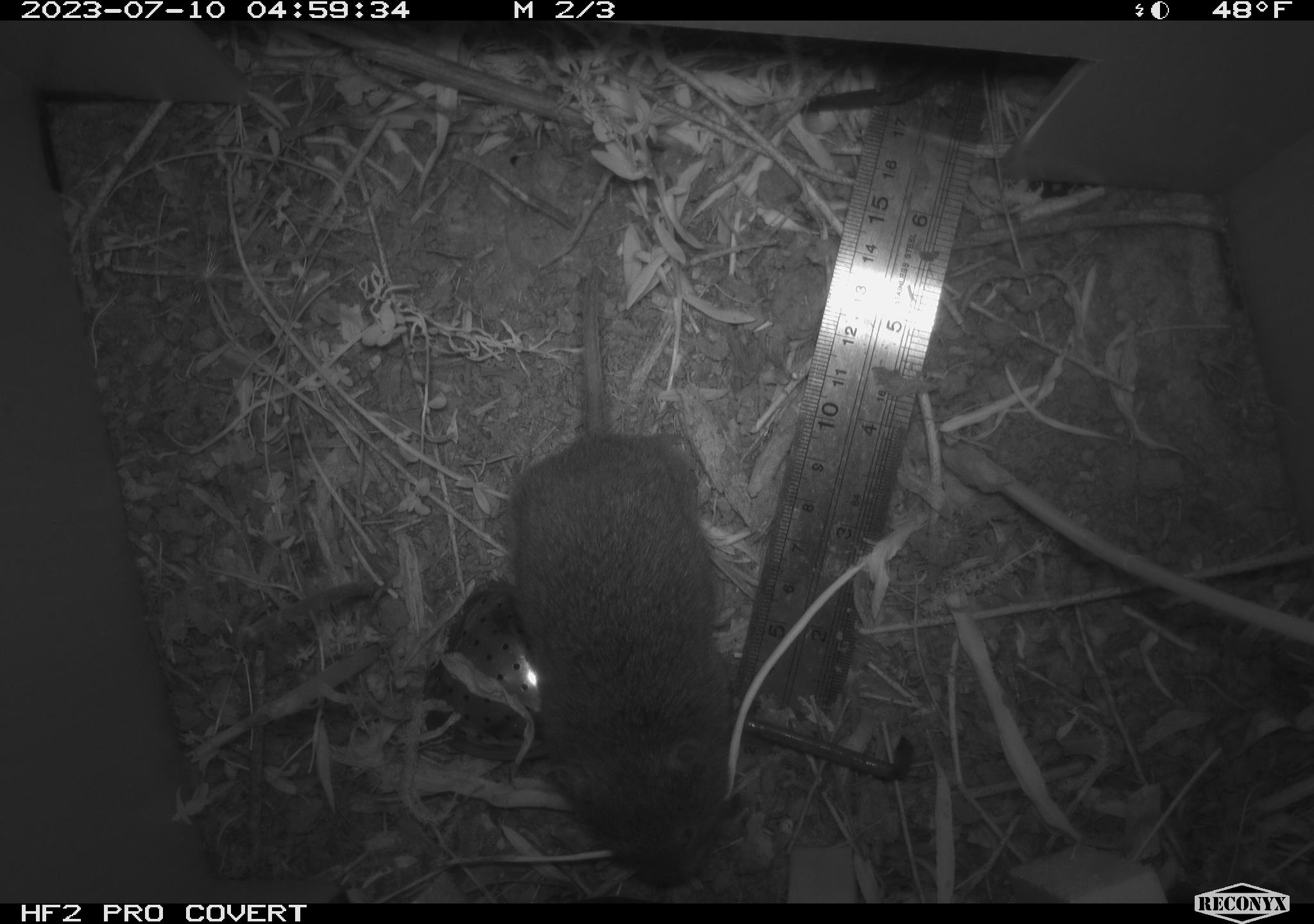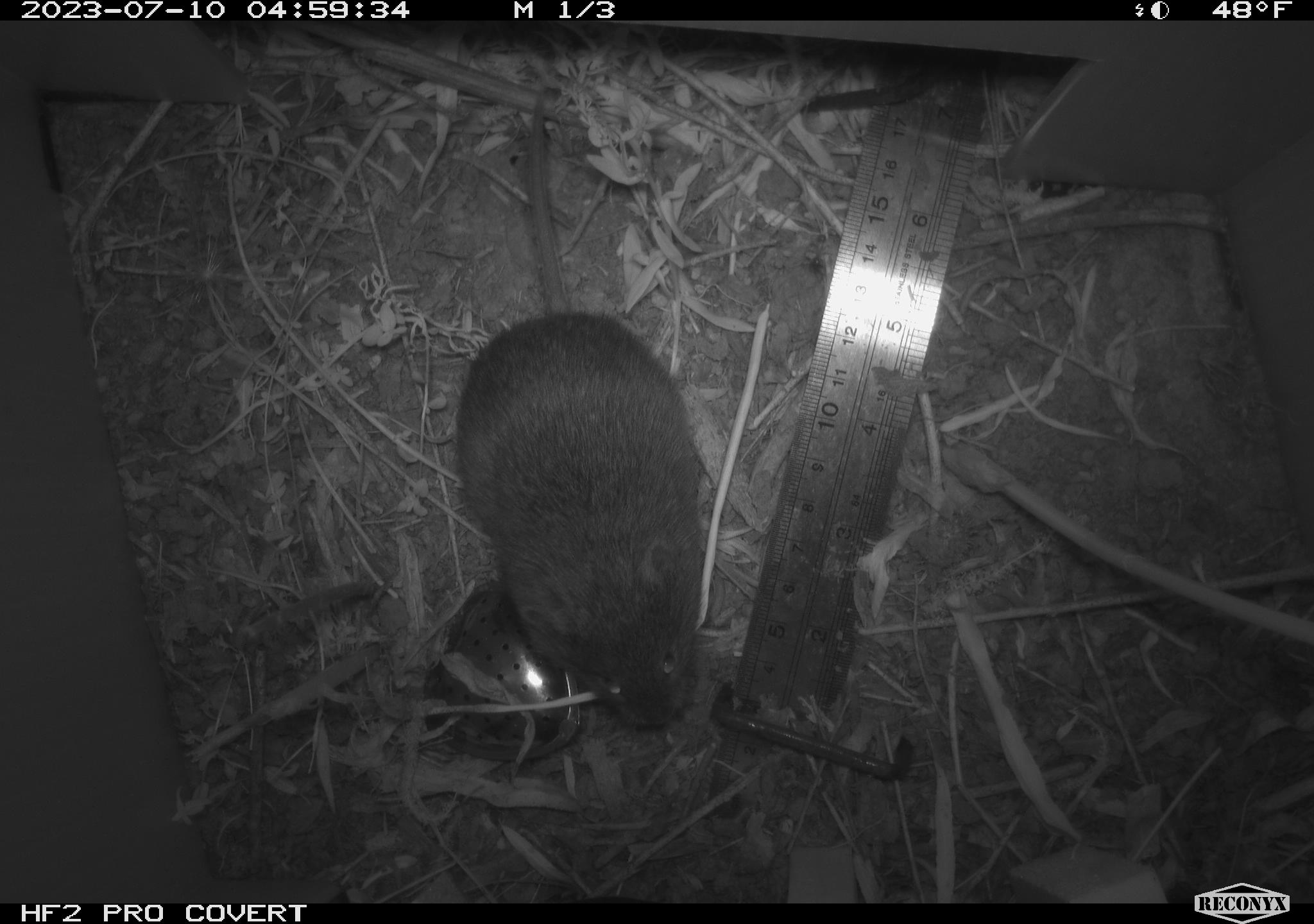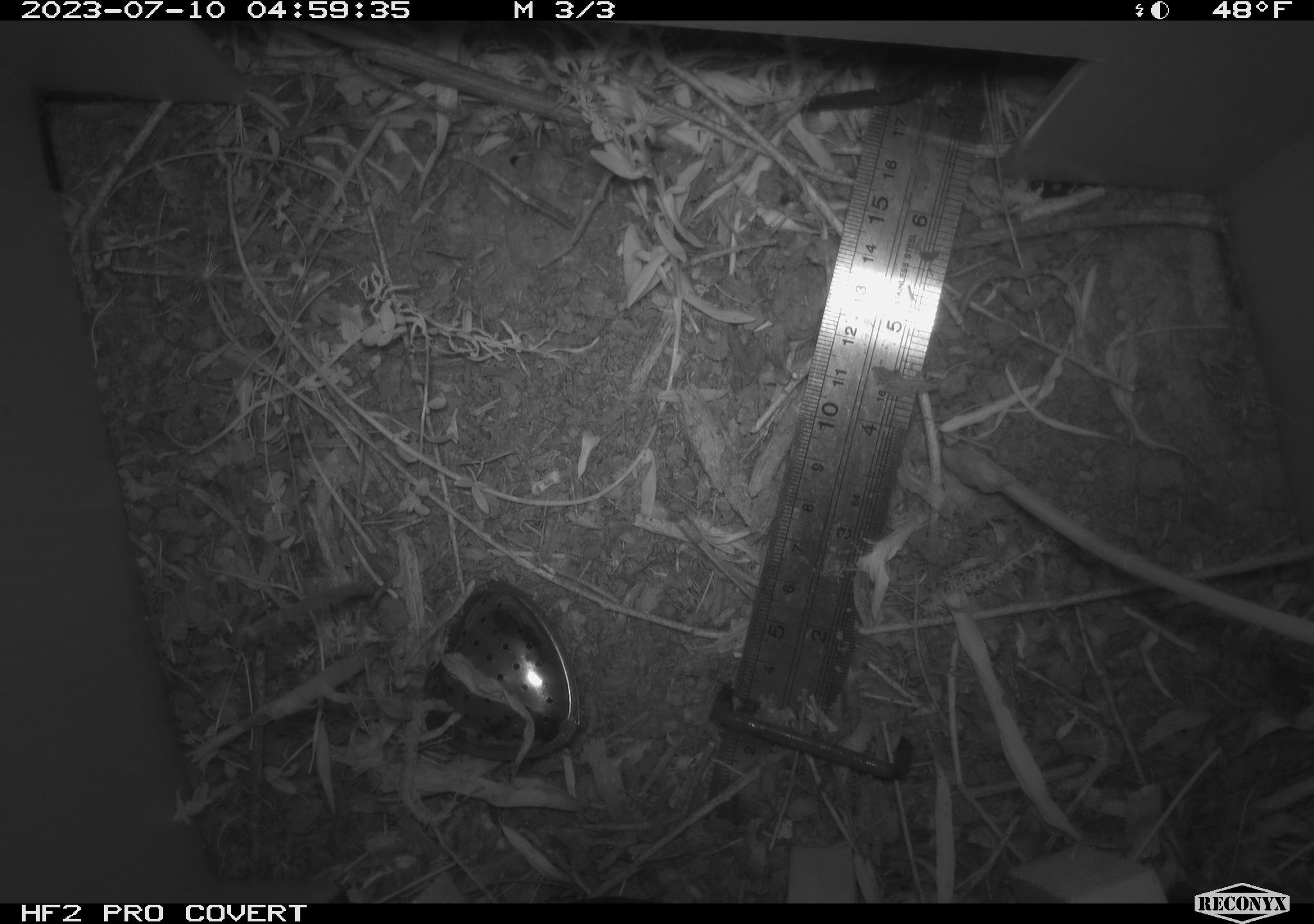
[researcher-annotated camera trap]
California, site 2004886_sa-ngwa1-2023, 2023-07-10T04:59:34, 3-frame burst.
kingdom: Animalia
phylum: Chordata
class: Mammalia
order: Rodentia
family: Cricetidae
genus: Microtus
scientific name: Microtus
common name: meadow vole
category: microtus species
Microtus species (meadow vole) (Microtus).